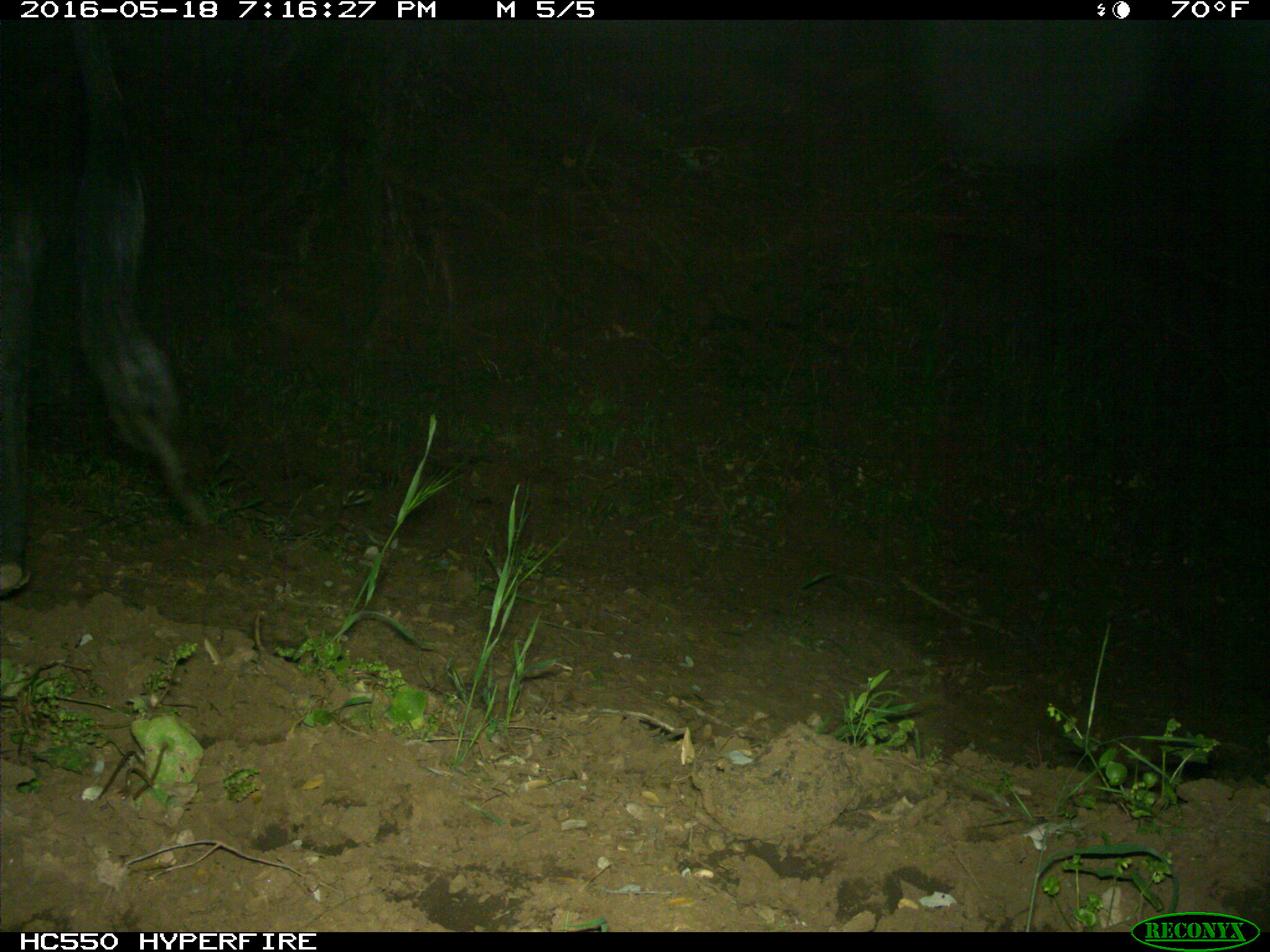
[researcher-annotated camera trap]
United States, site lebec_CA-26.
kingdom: Animalia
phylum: Chordata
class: Mammalia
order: Artiodactyla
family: Bovidae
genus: Bos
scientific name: Bos taurus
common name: domestic cow